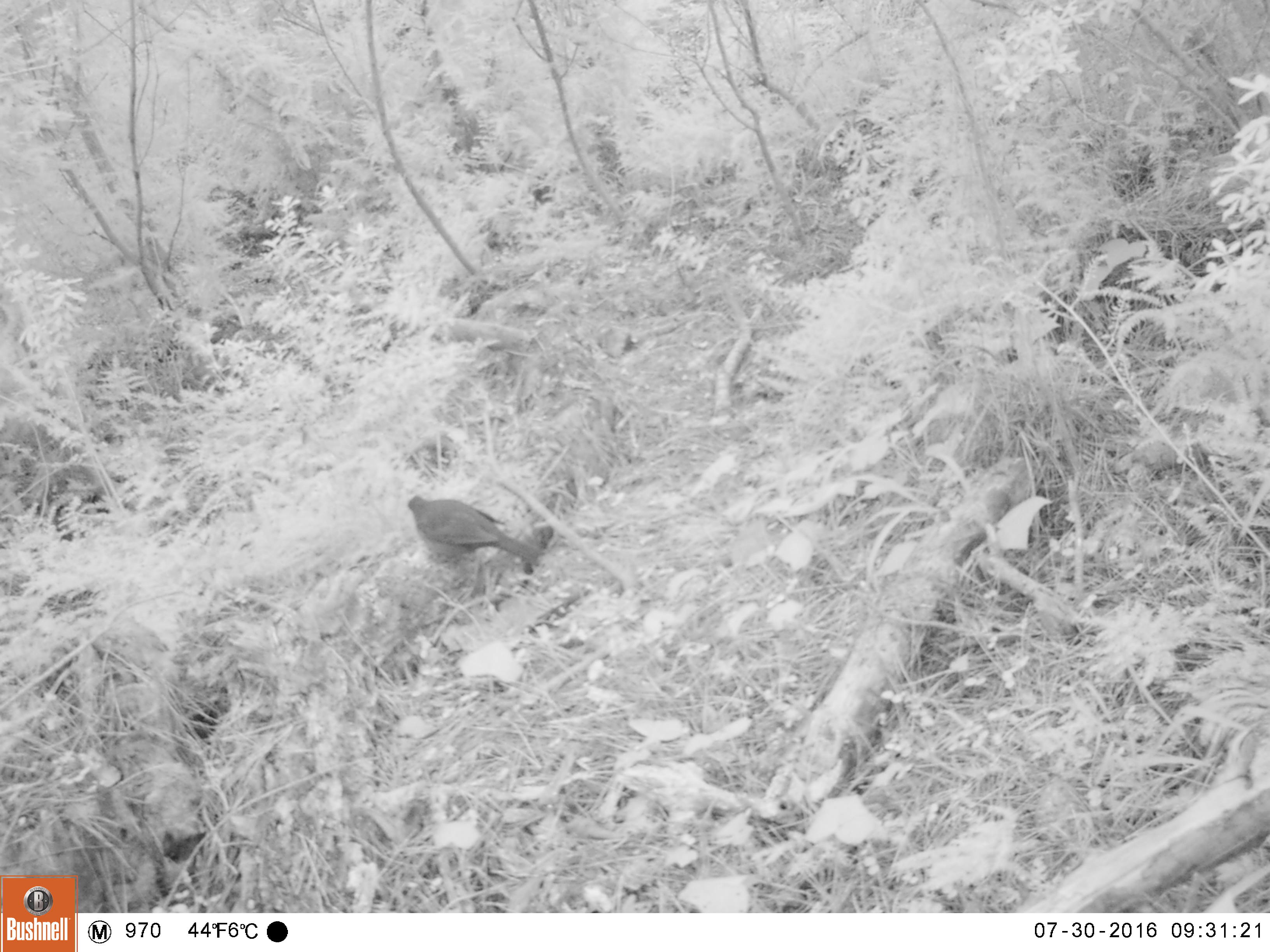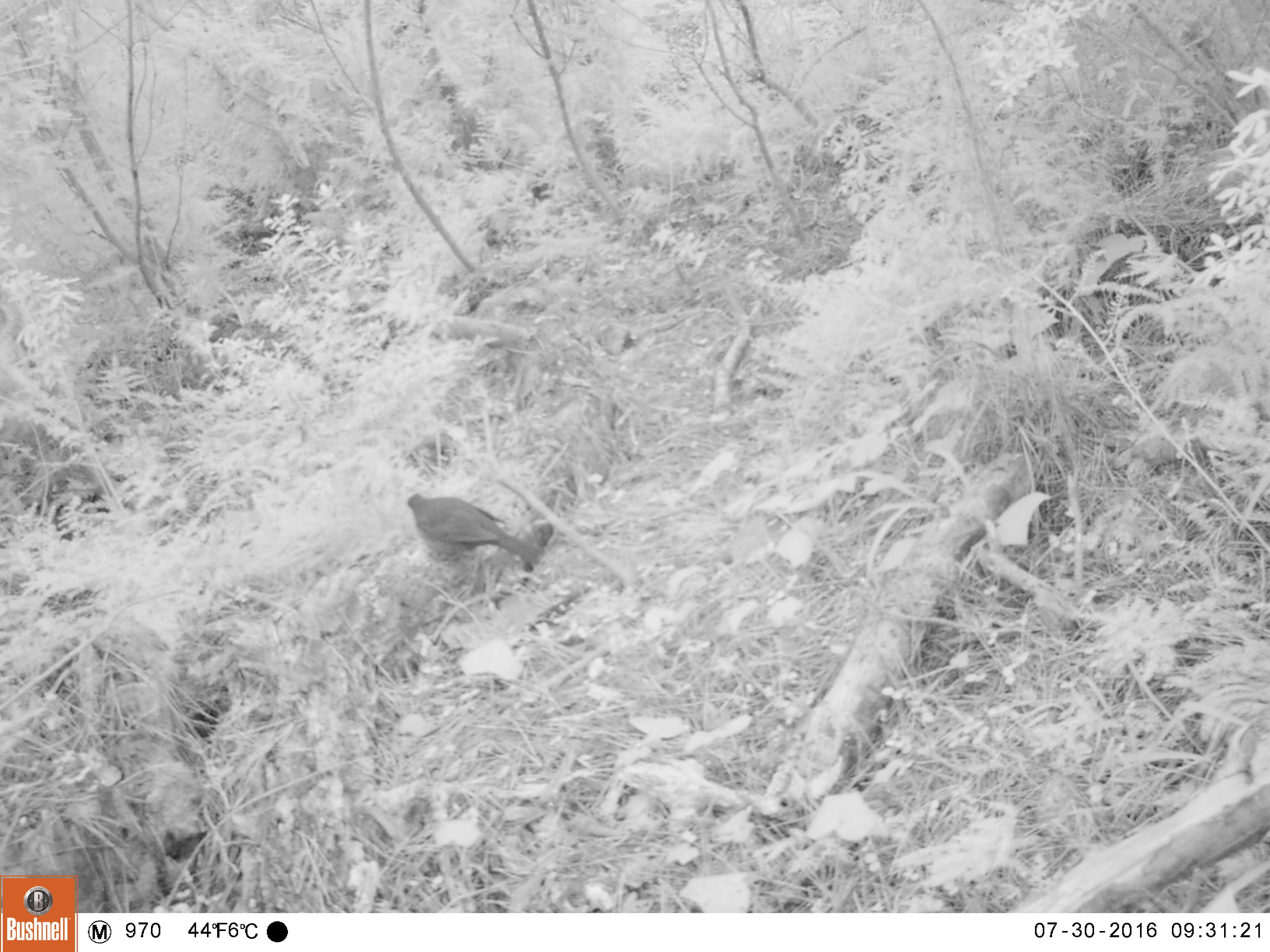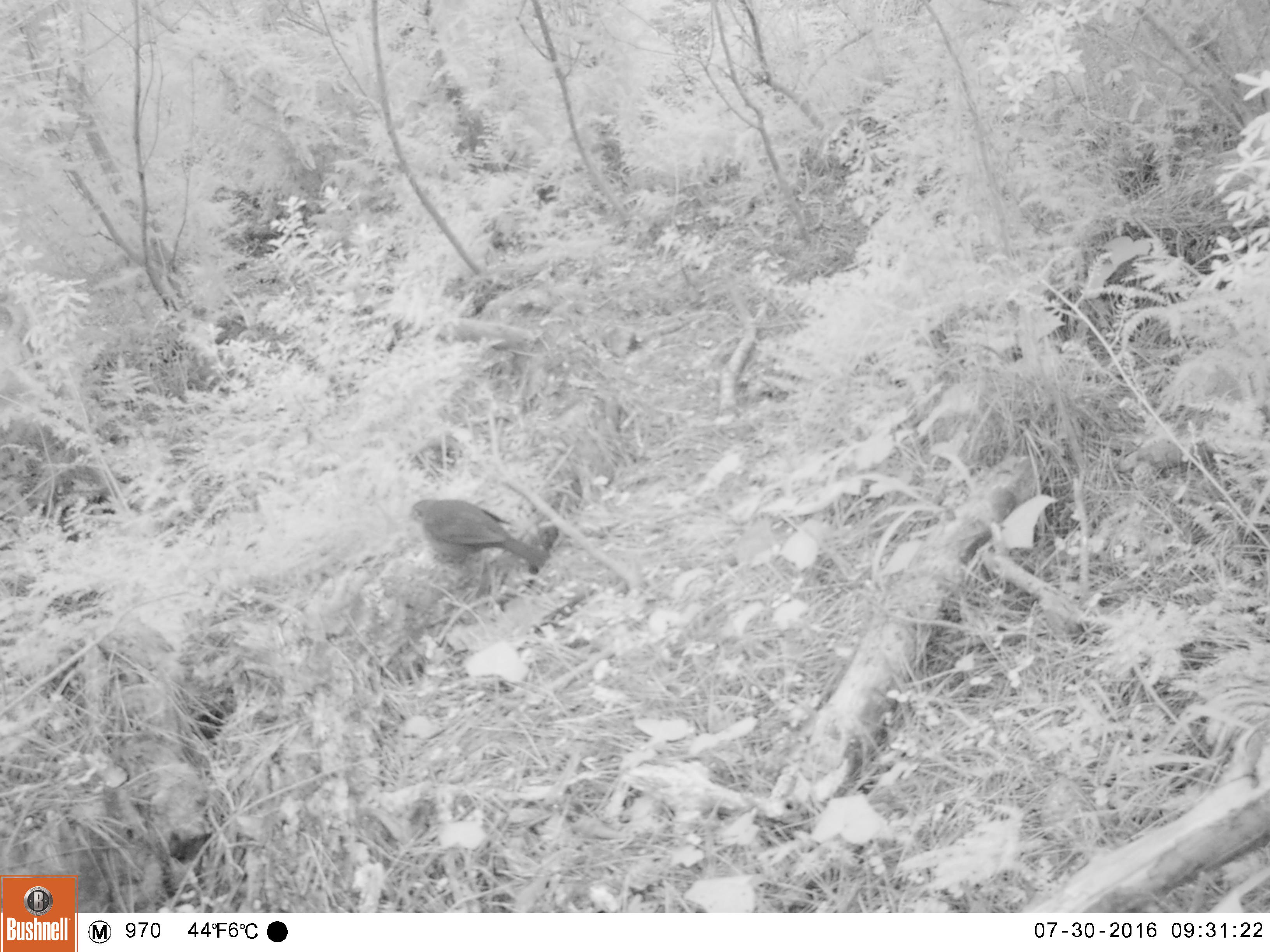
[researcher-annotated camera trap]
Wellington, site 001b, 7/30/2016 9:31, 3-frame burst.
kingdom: Animalia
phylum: Chordata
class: Aves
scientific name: Aves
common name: bird